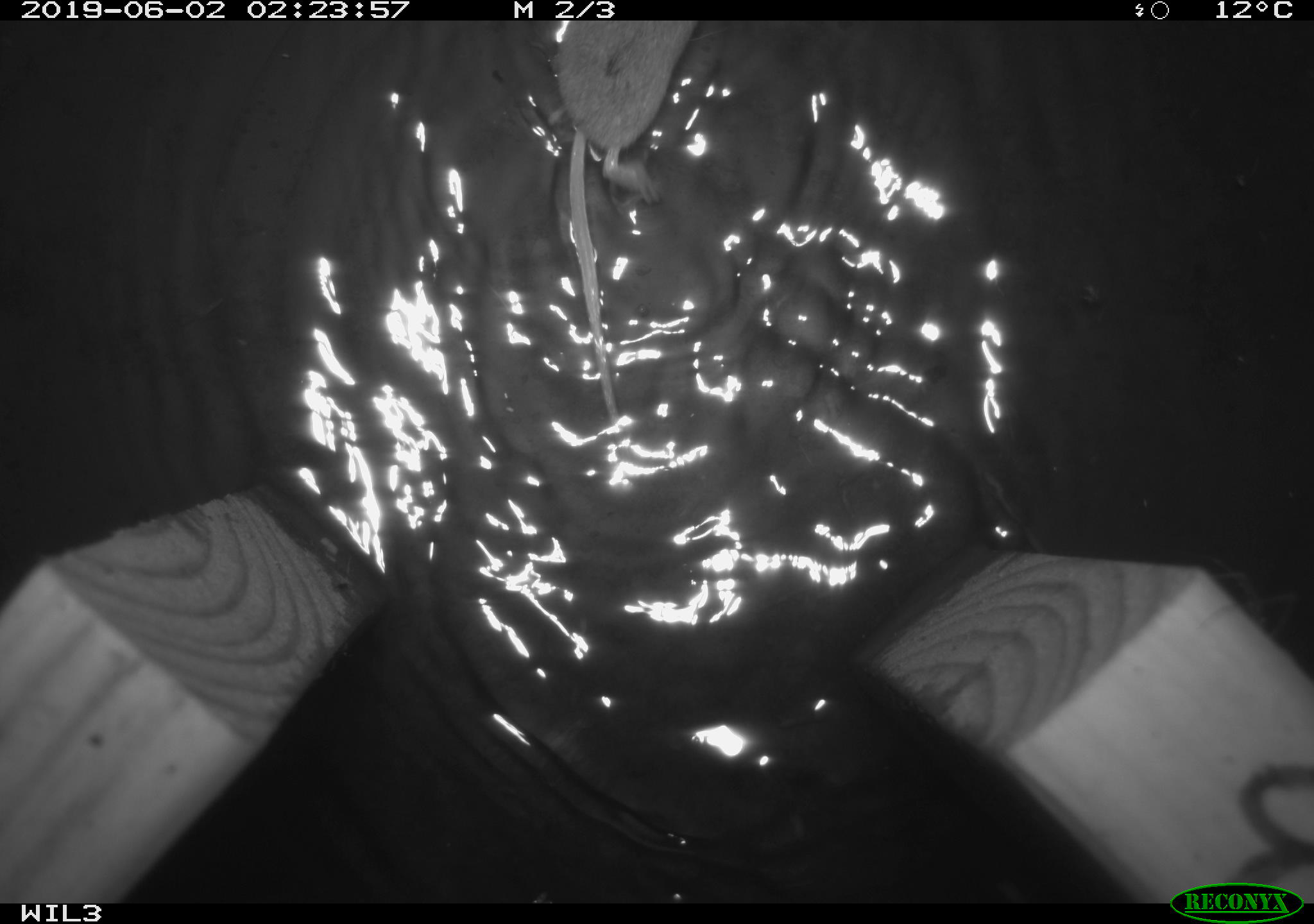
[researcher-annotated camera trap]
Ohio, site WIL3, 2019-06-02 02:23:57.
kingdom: Animalia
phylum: Chordata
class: Mammalia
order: Eulipotyphla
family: Soricidae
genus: Sorex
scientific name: Sorex cinereus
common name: masked shrew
Masked shrew (Sorex cinereus).